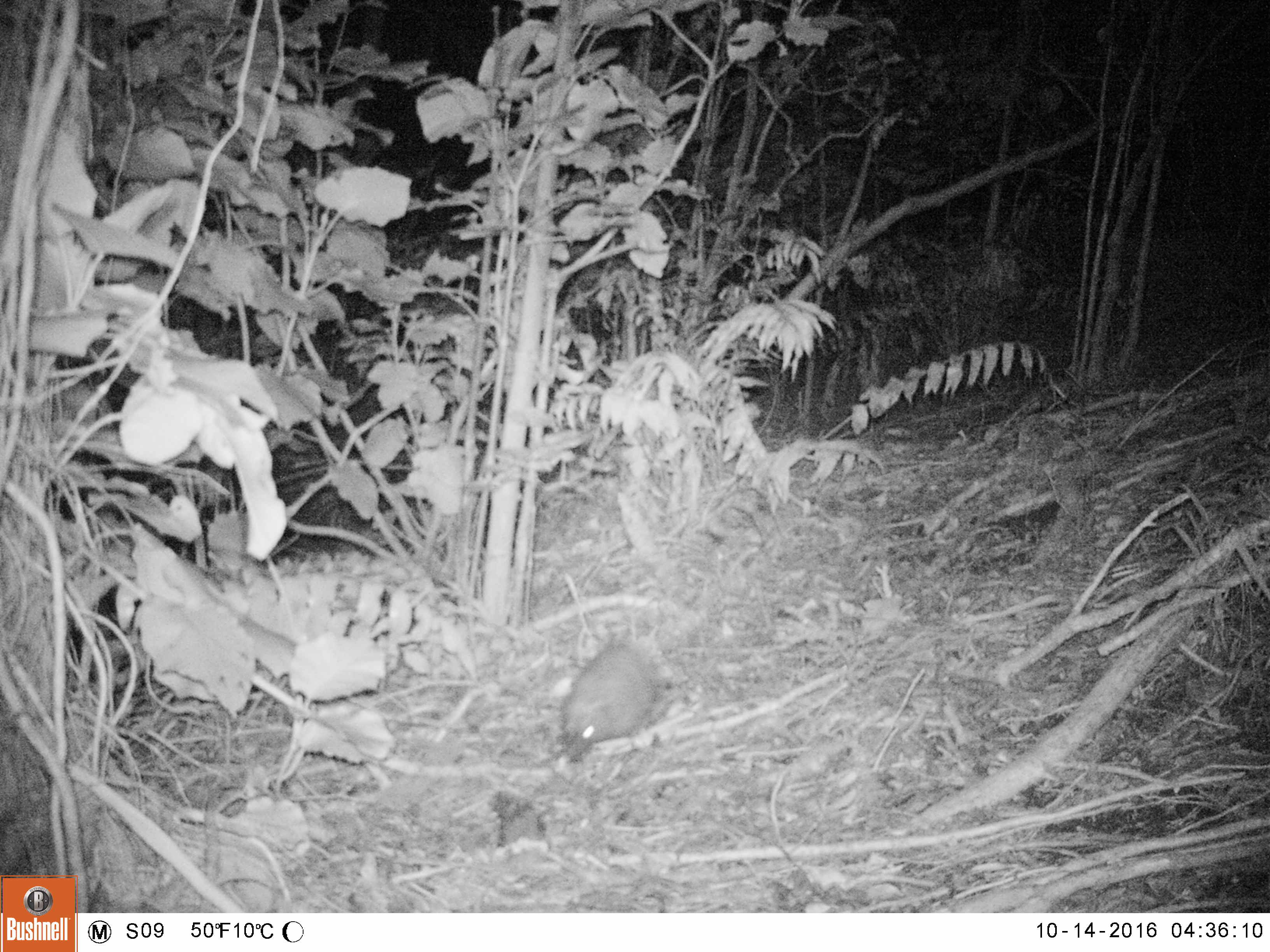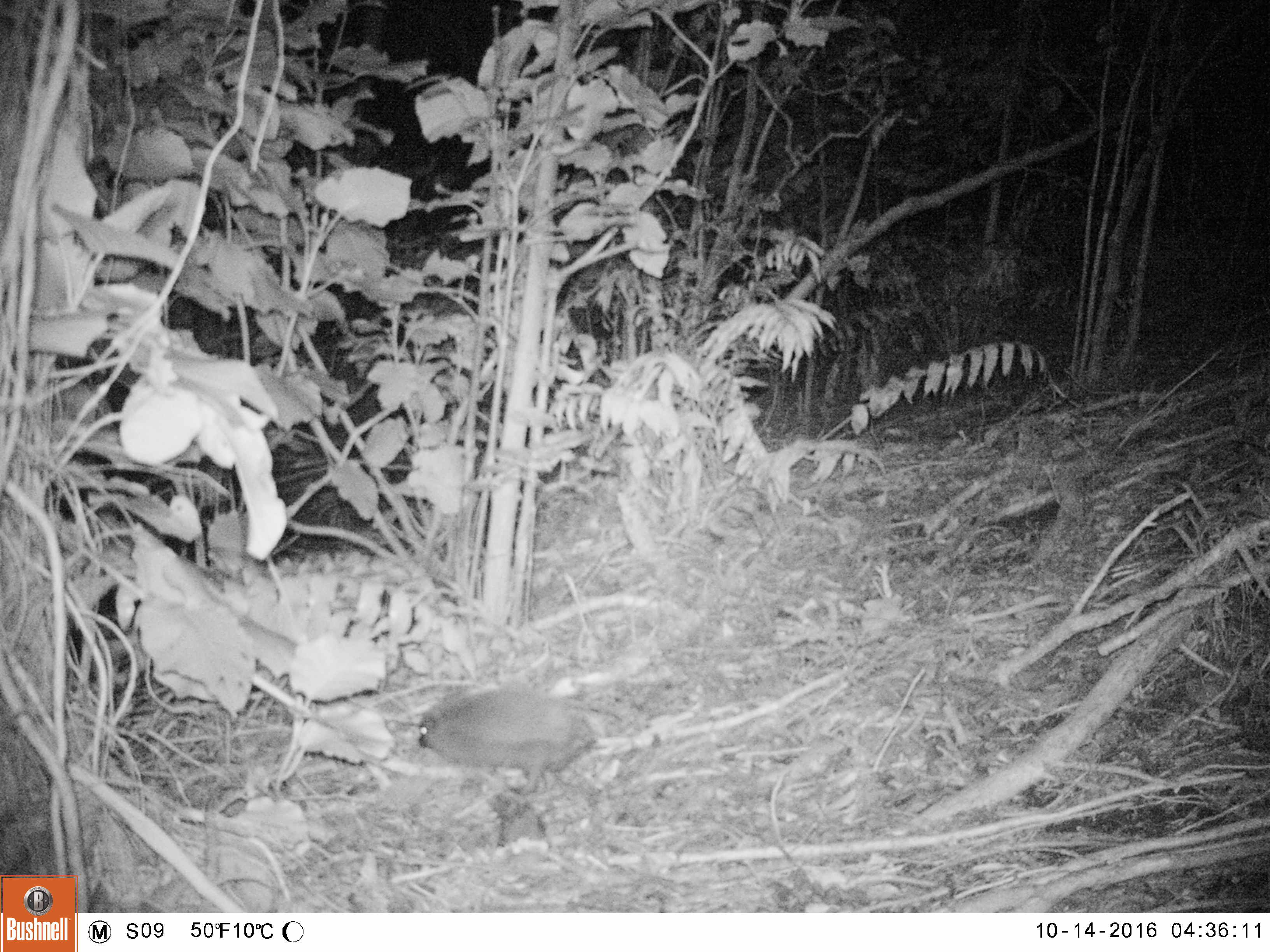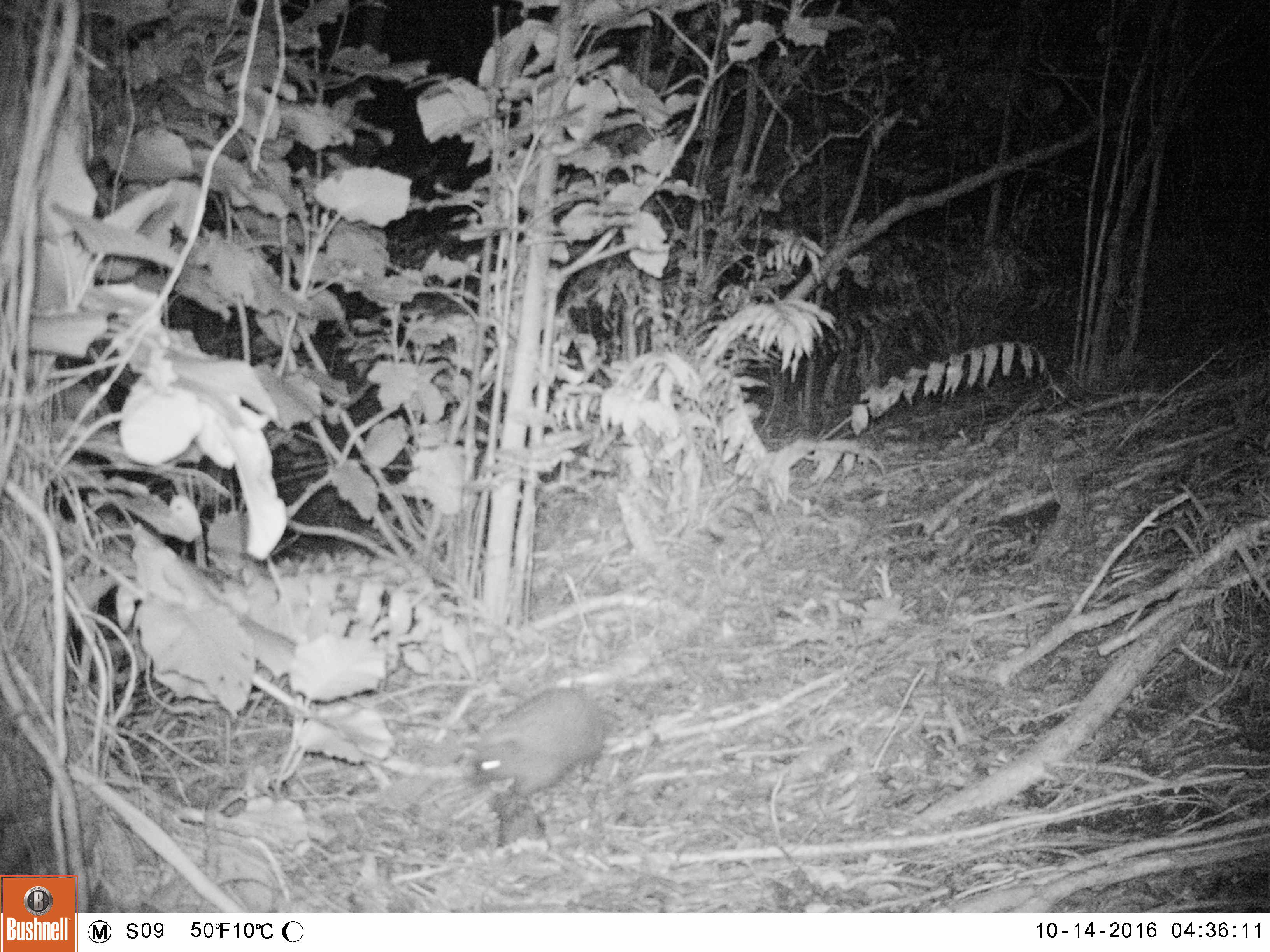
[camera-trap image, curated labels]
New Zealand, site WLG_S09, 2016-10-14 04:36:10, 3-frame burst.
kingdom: Animalia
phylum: Chordata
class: Mammalia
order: Eulipotyphla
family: Erinaceidae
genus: Erinaceus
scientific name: Erinaceus europaeus europaeus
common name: european hedgehog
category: hedgehog